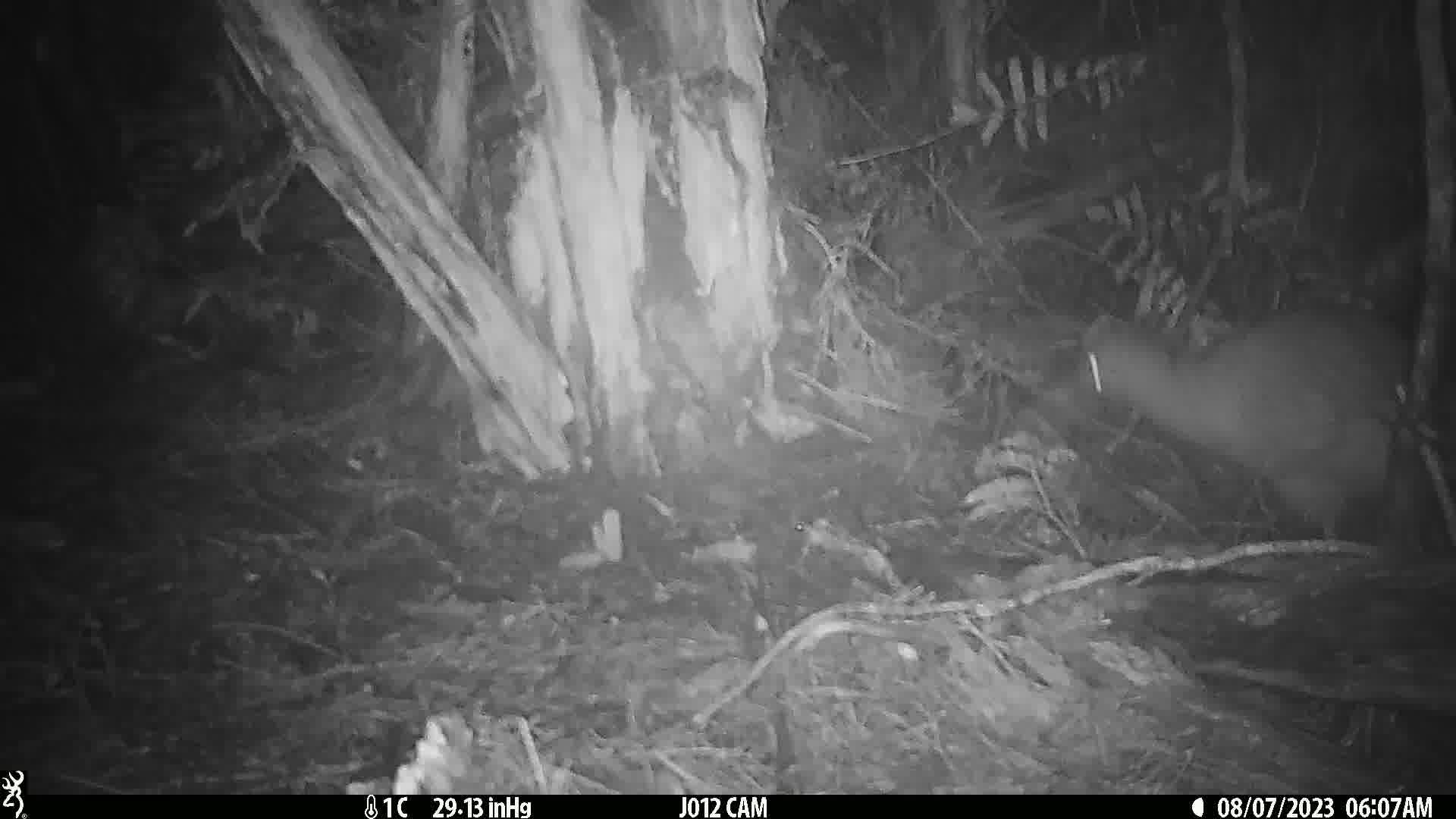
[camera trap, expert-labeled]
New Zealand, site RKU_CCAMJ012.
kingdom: Animalia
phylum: Chordata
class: Aves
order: Apterygiformes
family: Apterygidae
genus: Apteryx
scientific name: Apteryx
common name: kiwi